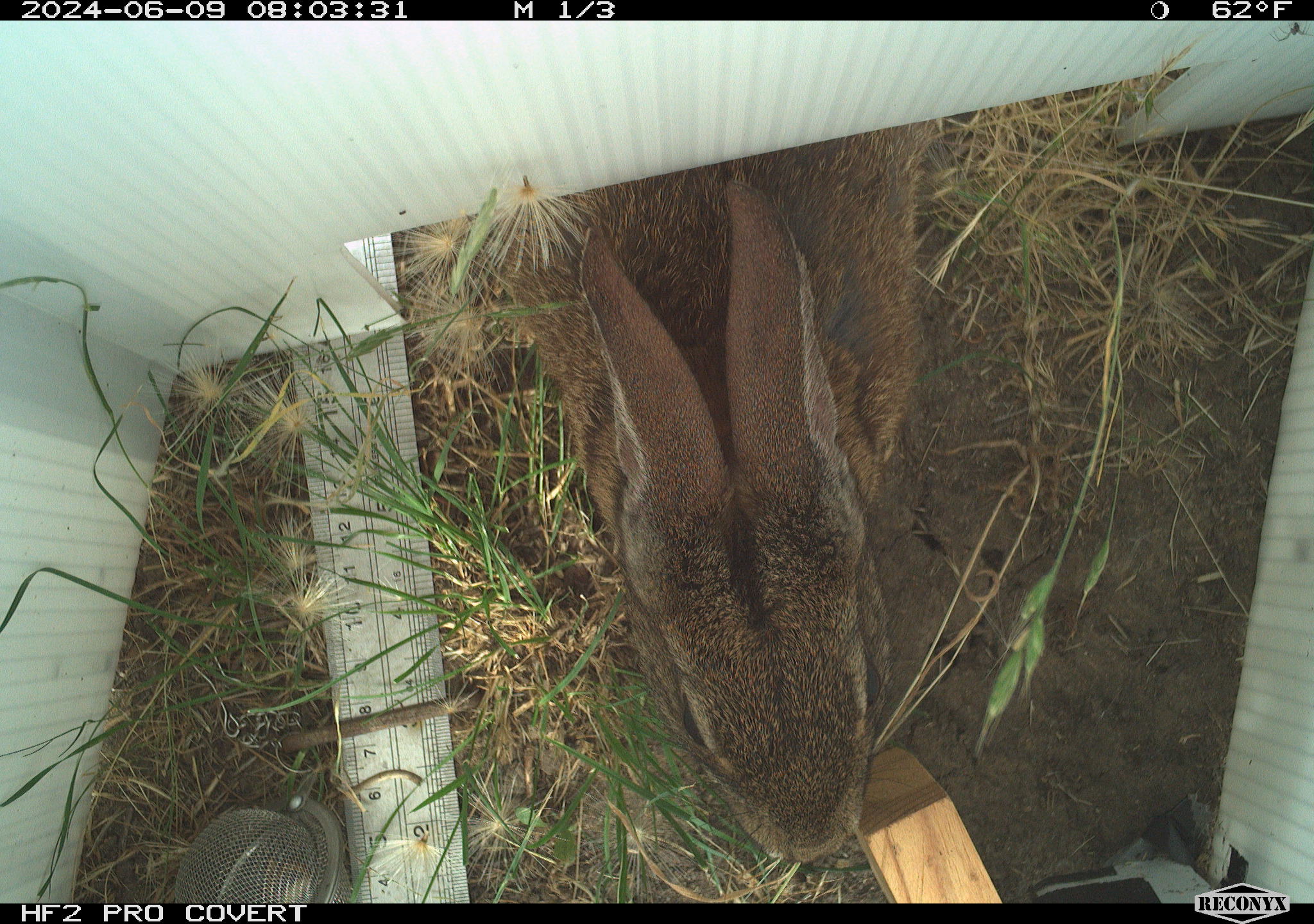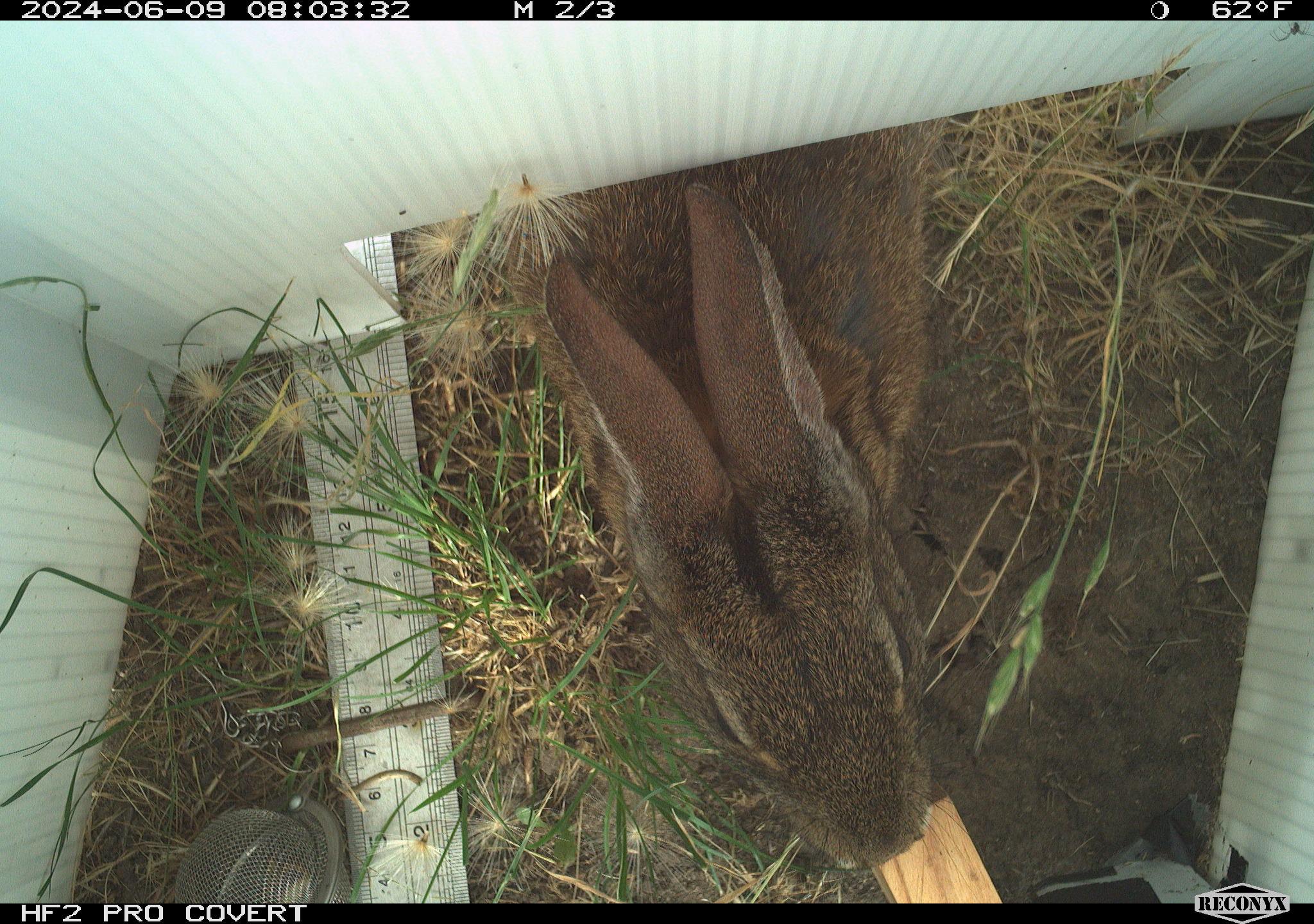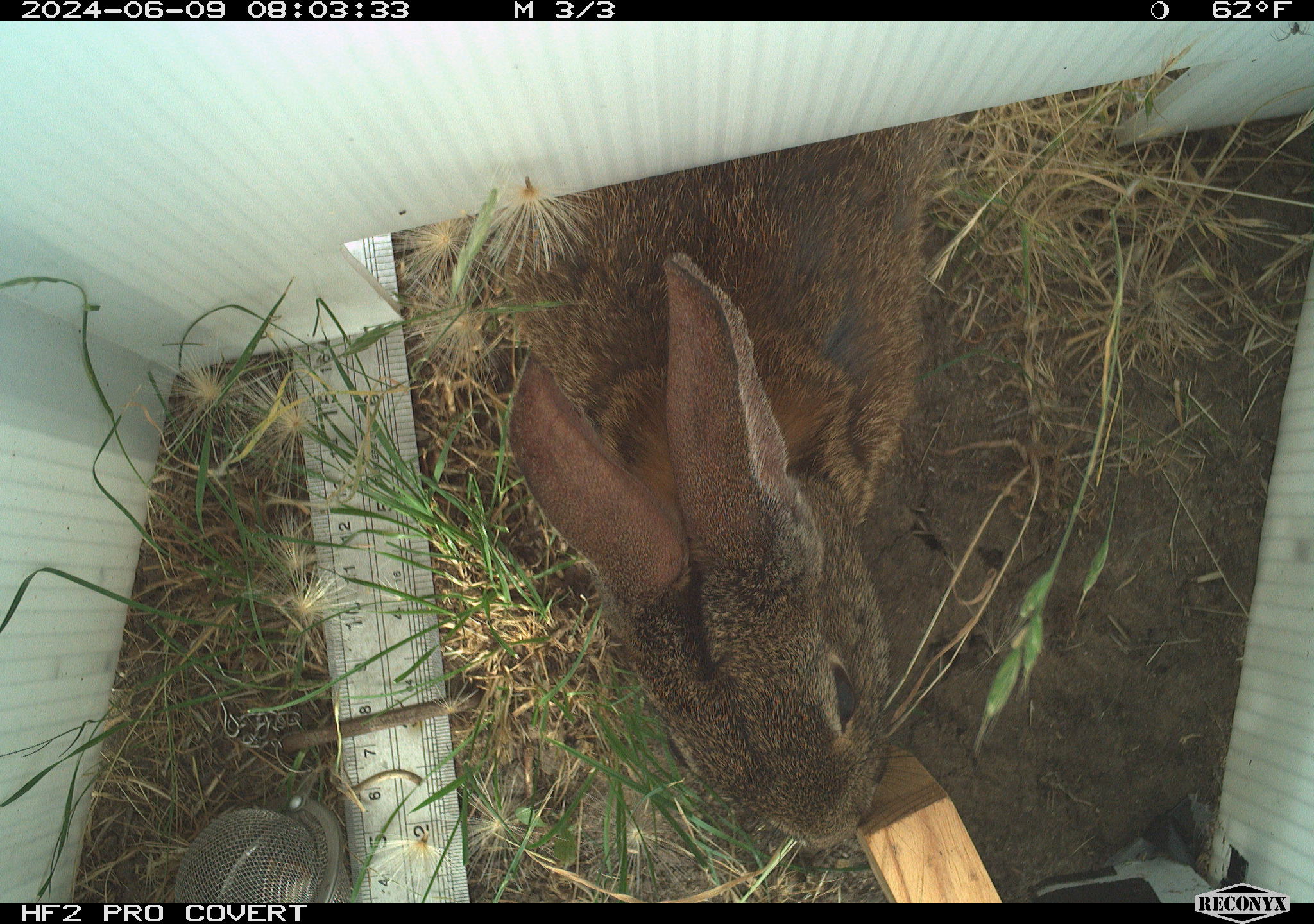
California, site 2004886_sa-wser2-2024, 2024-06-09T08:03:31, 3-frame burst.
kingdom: Animalia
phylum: Chordata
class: Mammalia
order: Lagomorpha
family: Leporidae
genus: Sylvilagus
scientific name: Sylvilagus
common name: cottontail rabbits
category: sylvilagus species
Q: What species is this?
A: Sylvilagus species (cottontail rabbits) (Sylvilagus).